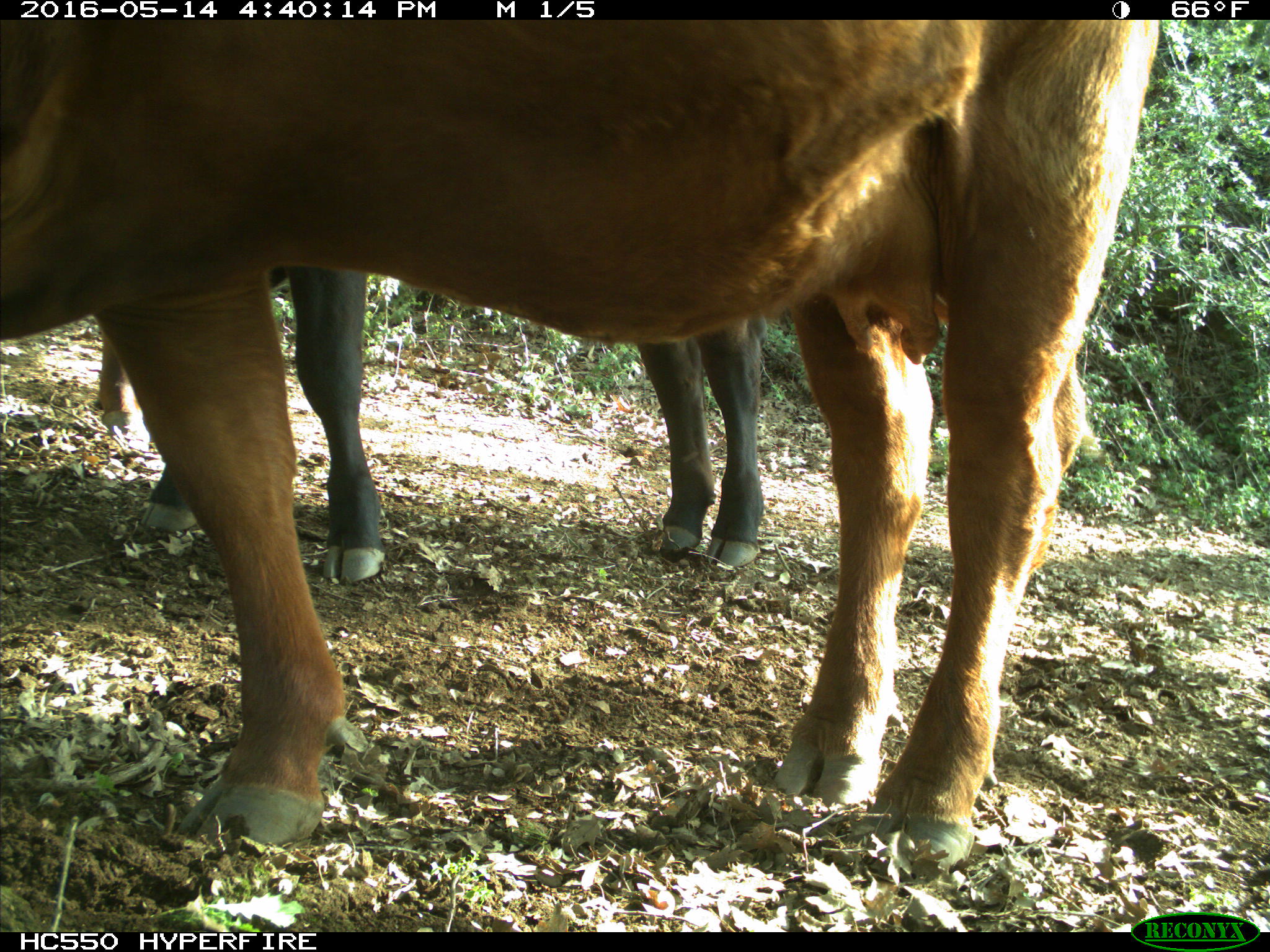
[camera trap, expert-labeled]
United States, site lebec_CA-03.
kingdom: Animalia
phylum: Chordata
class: Mammalia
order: Artiodactyla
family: Bovidae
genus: Bos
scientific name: Bos taurus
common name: domestic cow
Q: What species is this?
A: Bos taurus (domestic cow).